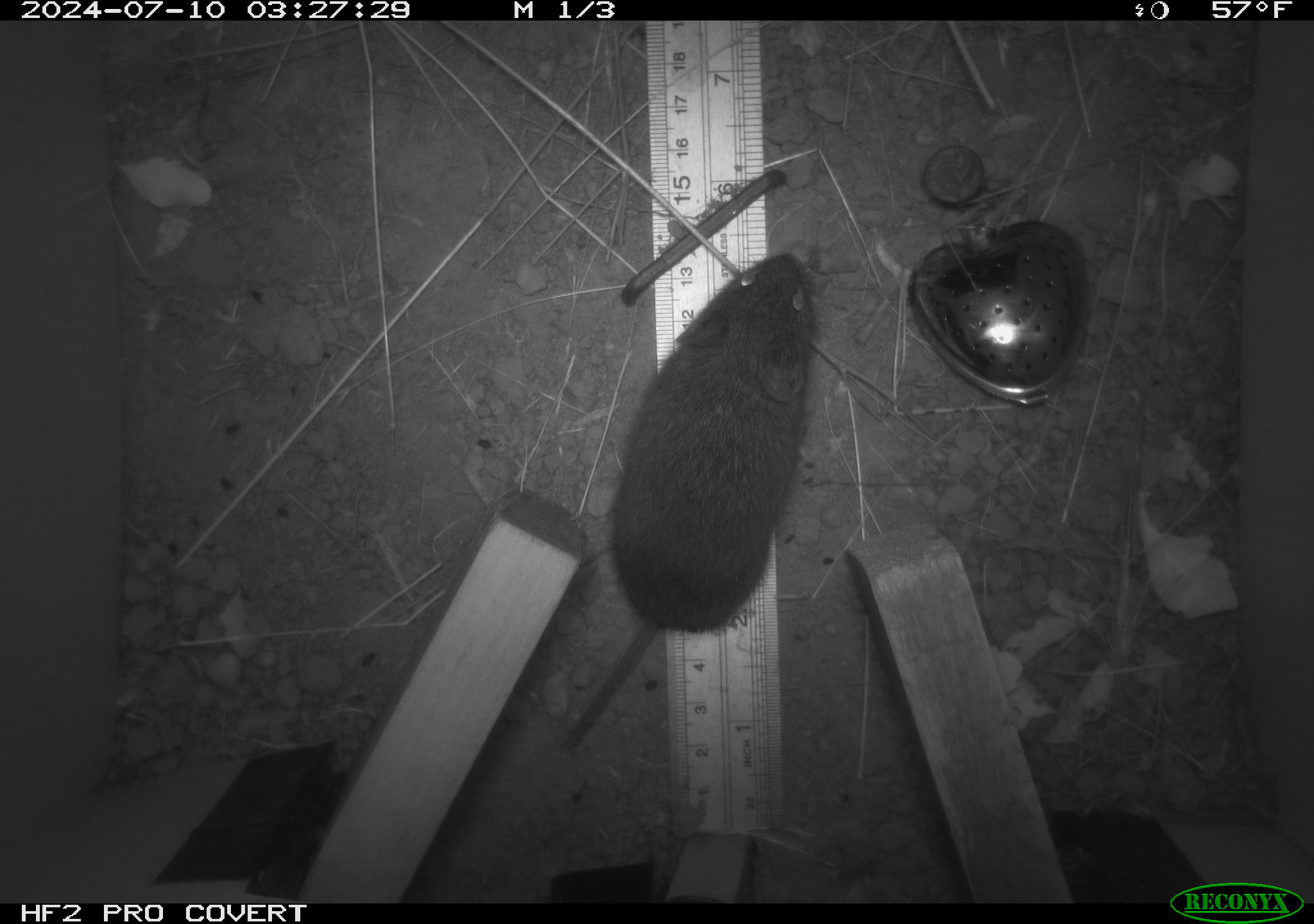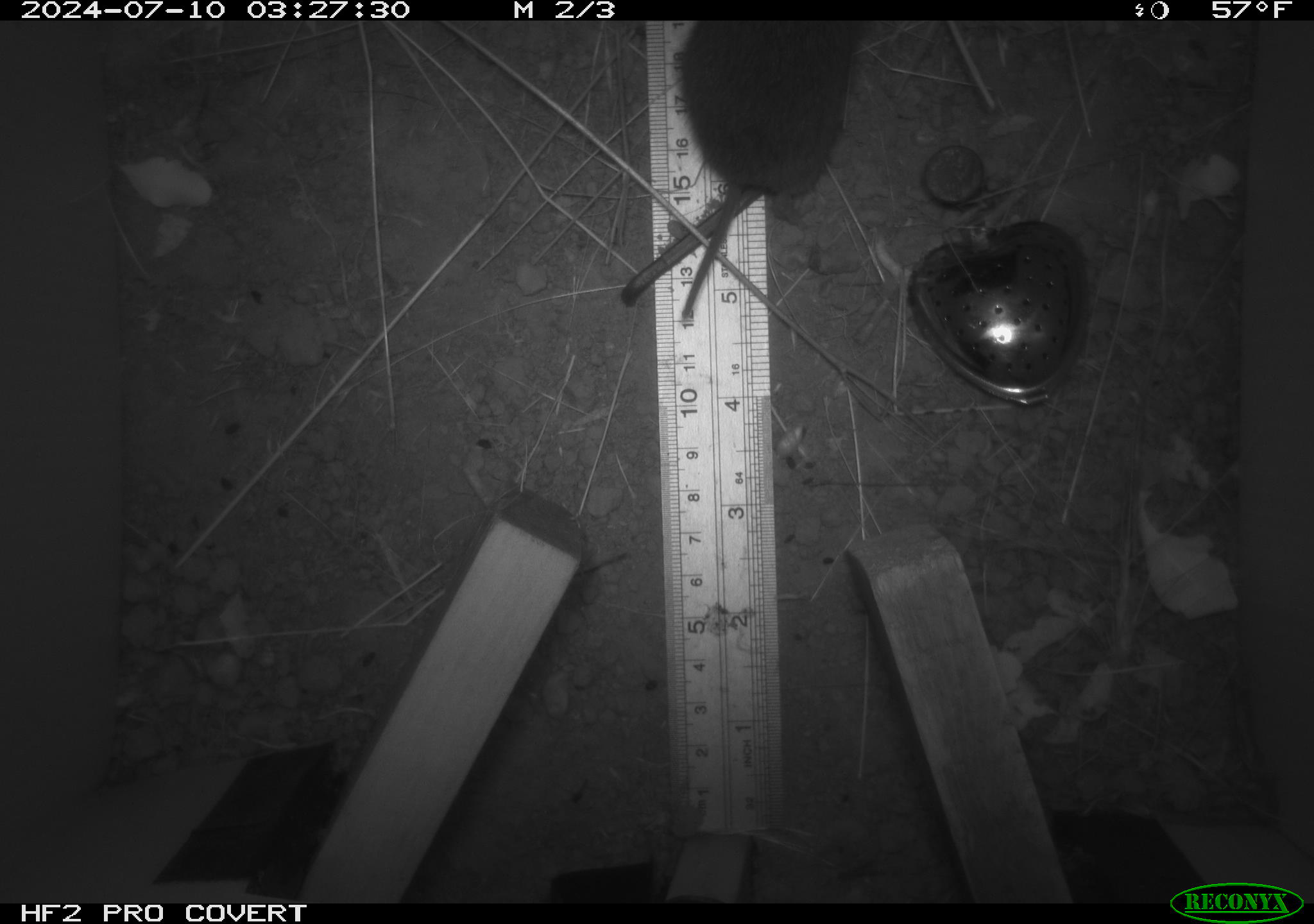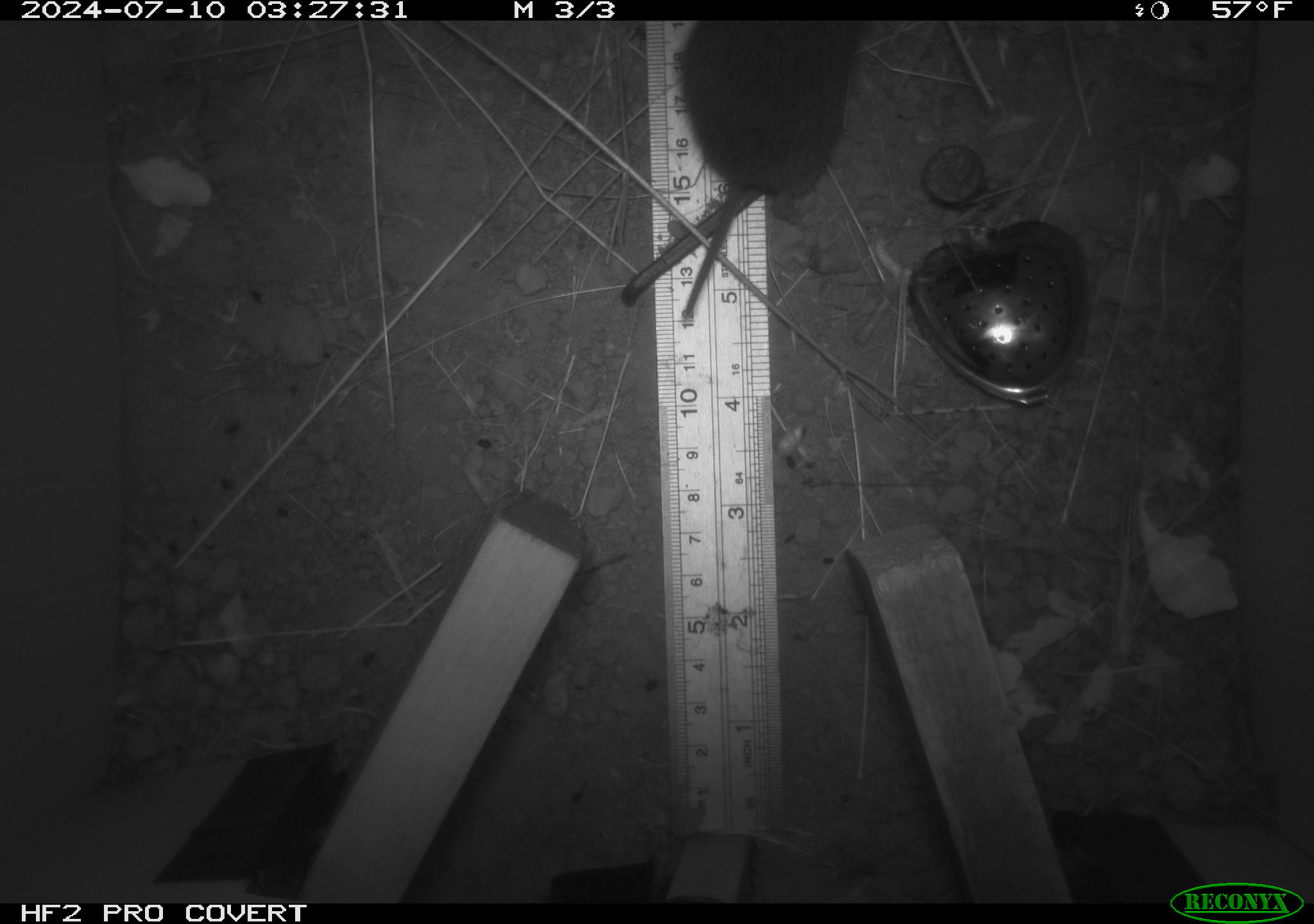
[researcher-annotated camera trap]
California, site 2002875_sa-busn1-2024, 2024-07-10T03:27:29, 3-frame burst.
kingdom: Animalia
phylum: Chordata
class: Mammalia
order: Rodentia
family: Cricetidae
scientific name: Arvicolinae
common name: voles, lemmings, and muskrats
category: arvicolinae subfamily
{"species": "arvicolinae subfamily (voles, lemmings, and muskrats) (Arvicolinae)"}